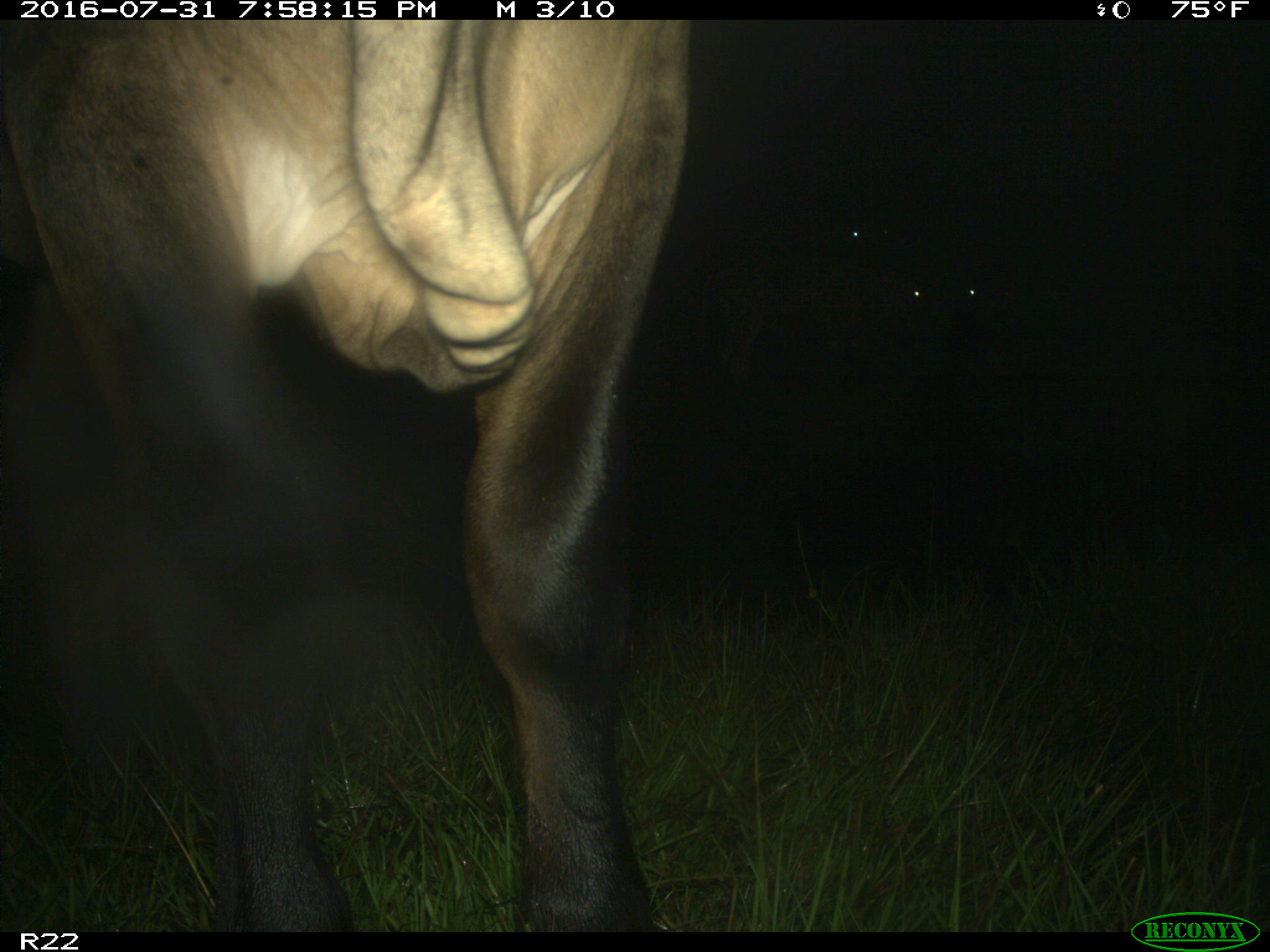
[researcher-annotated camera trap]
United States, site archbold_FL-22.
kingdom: Animalia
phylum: Chordata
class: Mammalia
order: Artiodactyla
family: Bovidae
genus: Bos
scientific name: Bos taurus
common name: domestic cow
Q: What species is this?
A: Bos taurus (domestic cow).